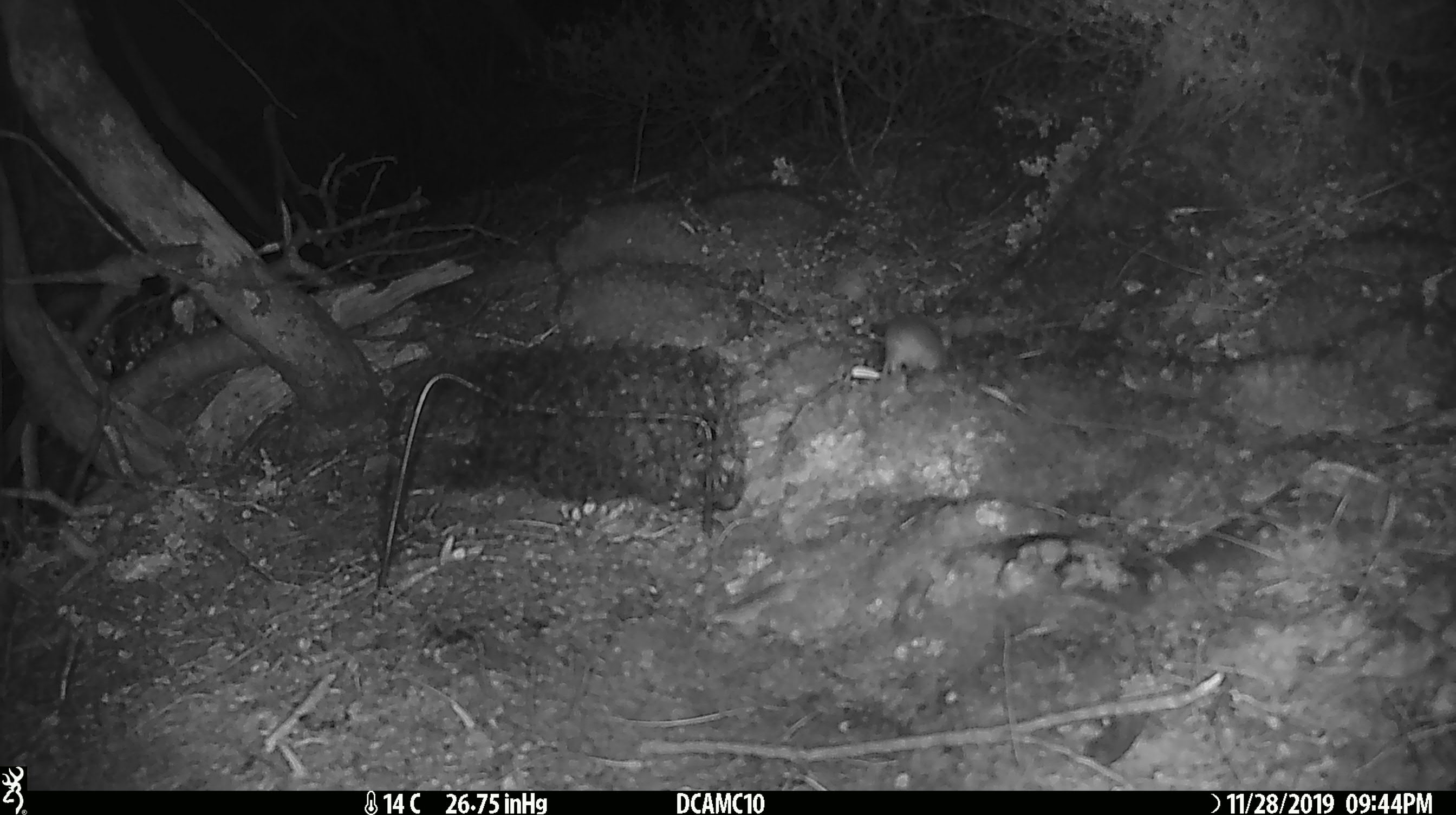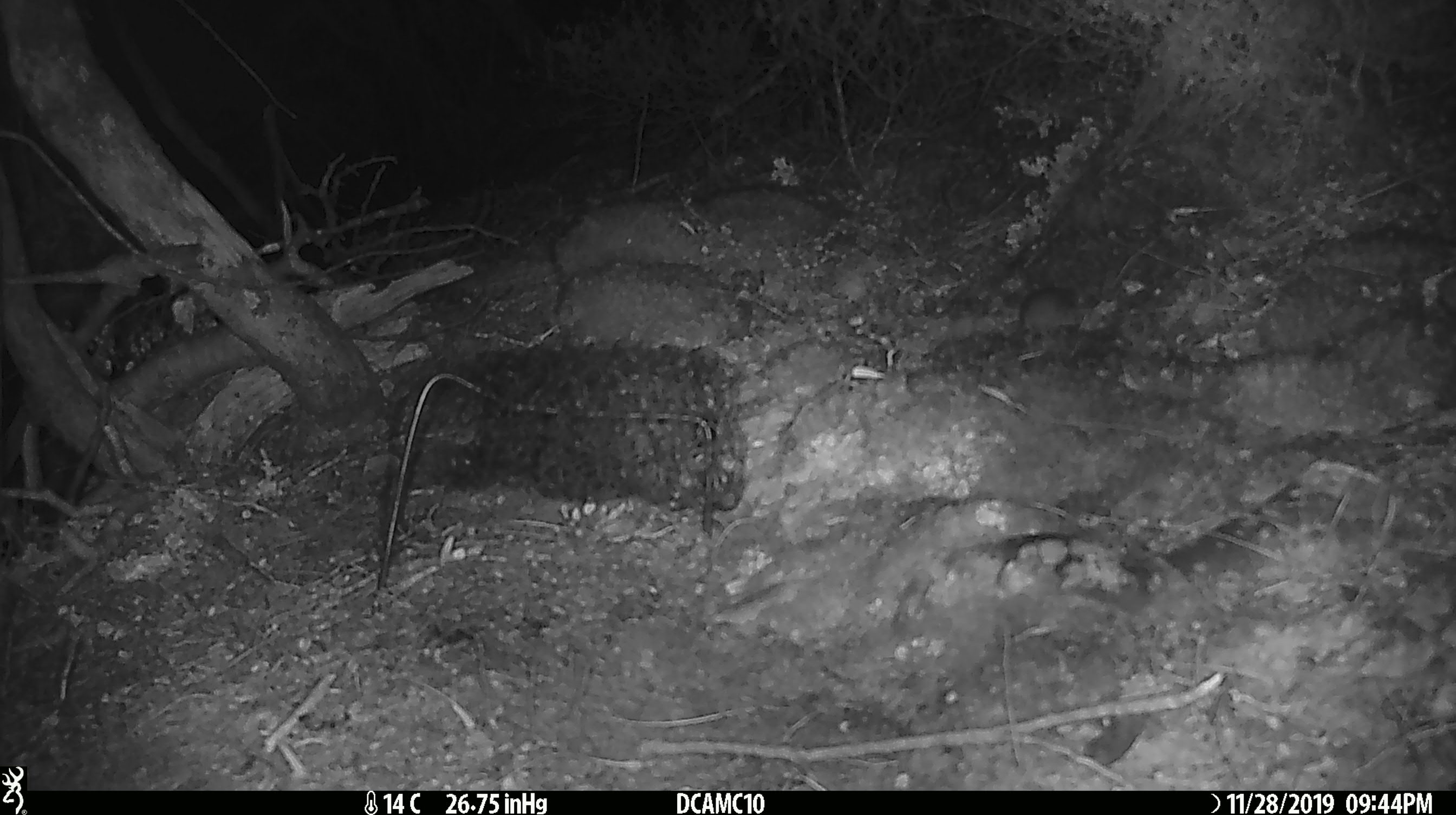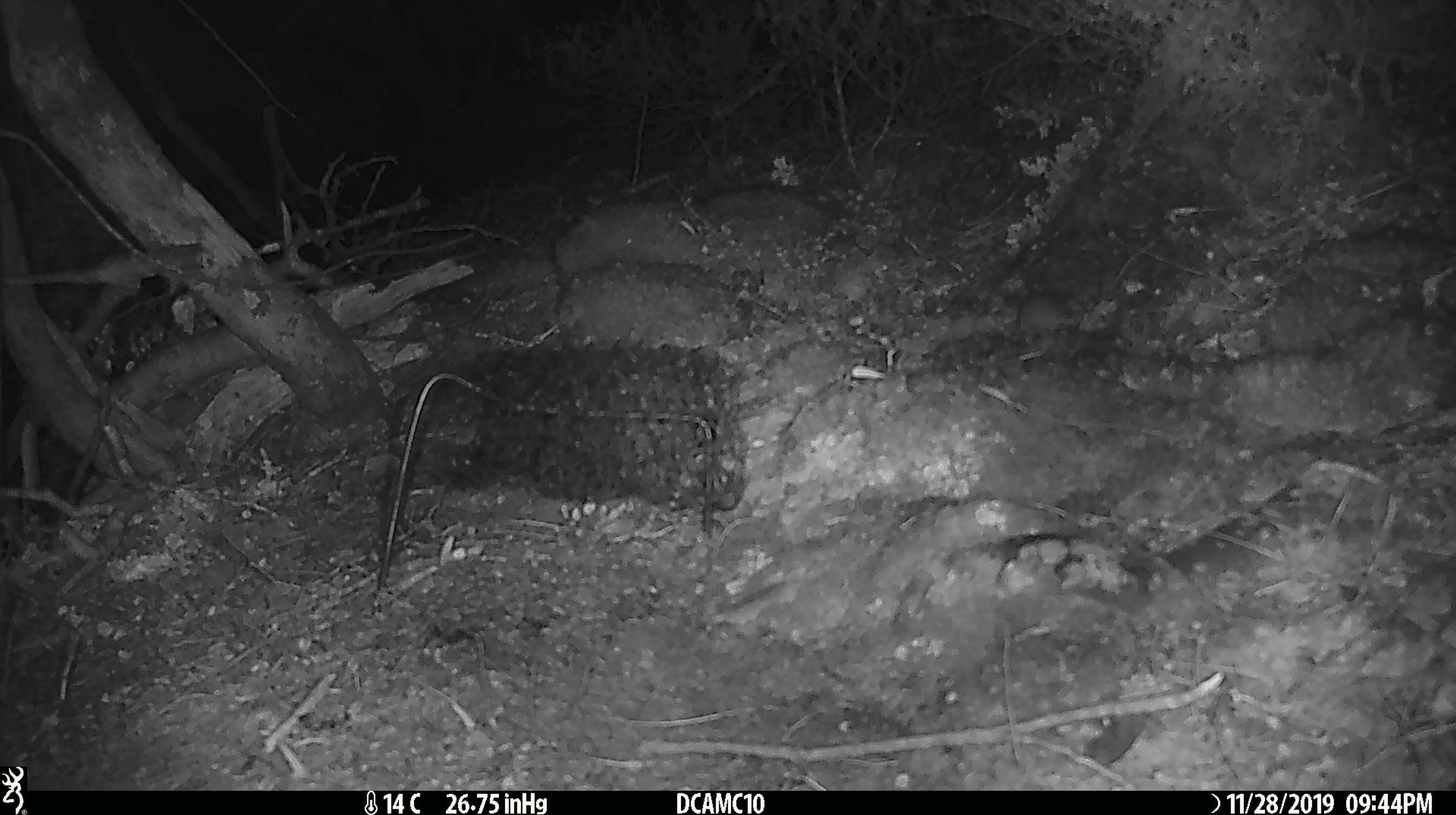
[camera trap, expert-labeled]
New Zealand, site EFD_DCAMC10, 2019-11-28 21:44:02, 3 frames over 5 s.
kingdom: Animalia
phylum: Chordata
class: Mammalia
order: Rodentia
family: Muridae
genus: Mus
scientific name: Mus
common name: mouse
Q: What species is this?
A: Mouse (Mus).